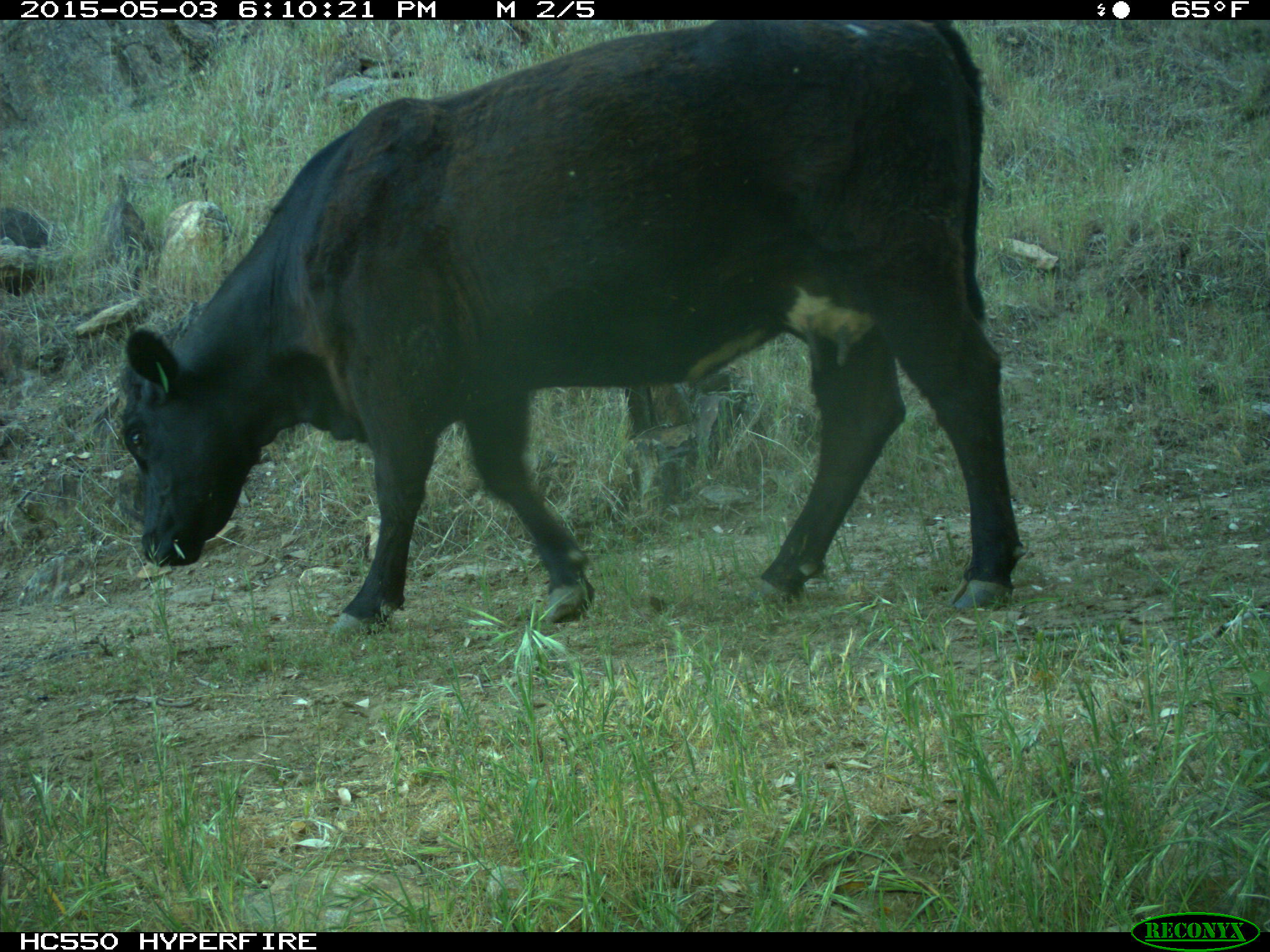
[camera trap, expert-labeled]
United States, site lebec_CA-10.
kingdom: Animalia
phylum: Chordata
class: Mammalia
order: Artiodactyla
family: Bovidae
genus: Bos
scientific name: Bos taurus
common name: domestic cow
Bos taurus (domestic cow).